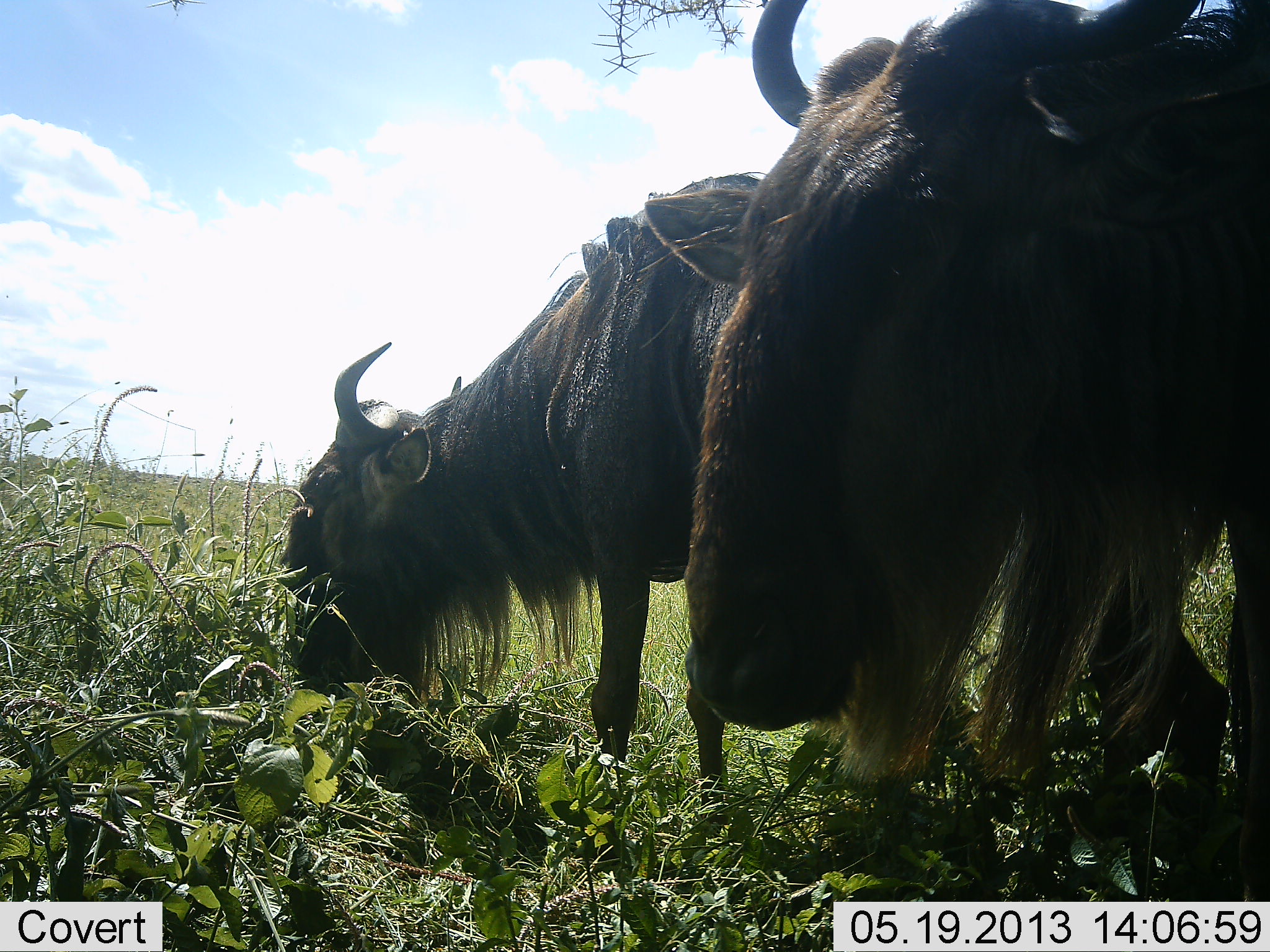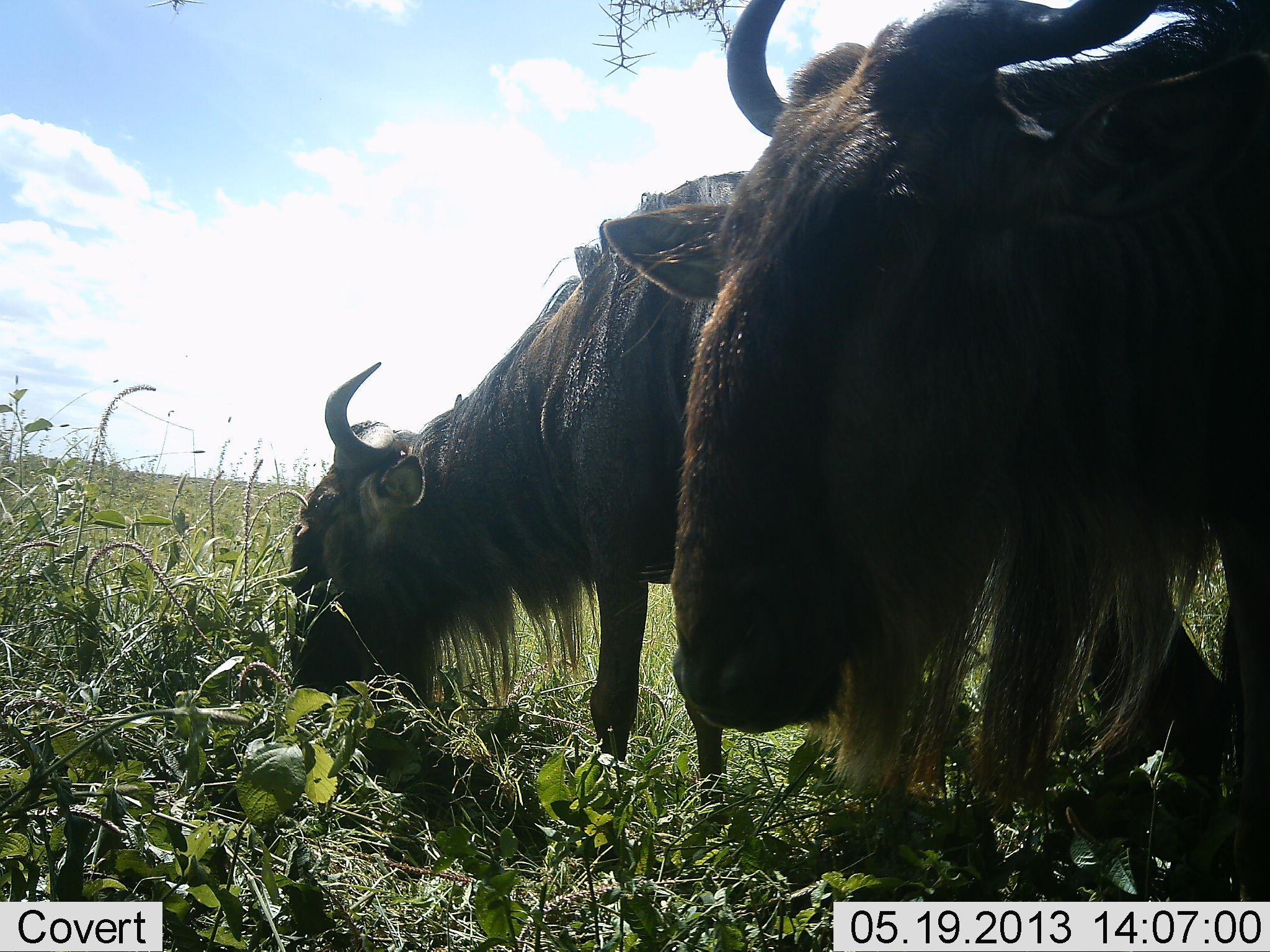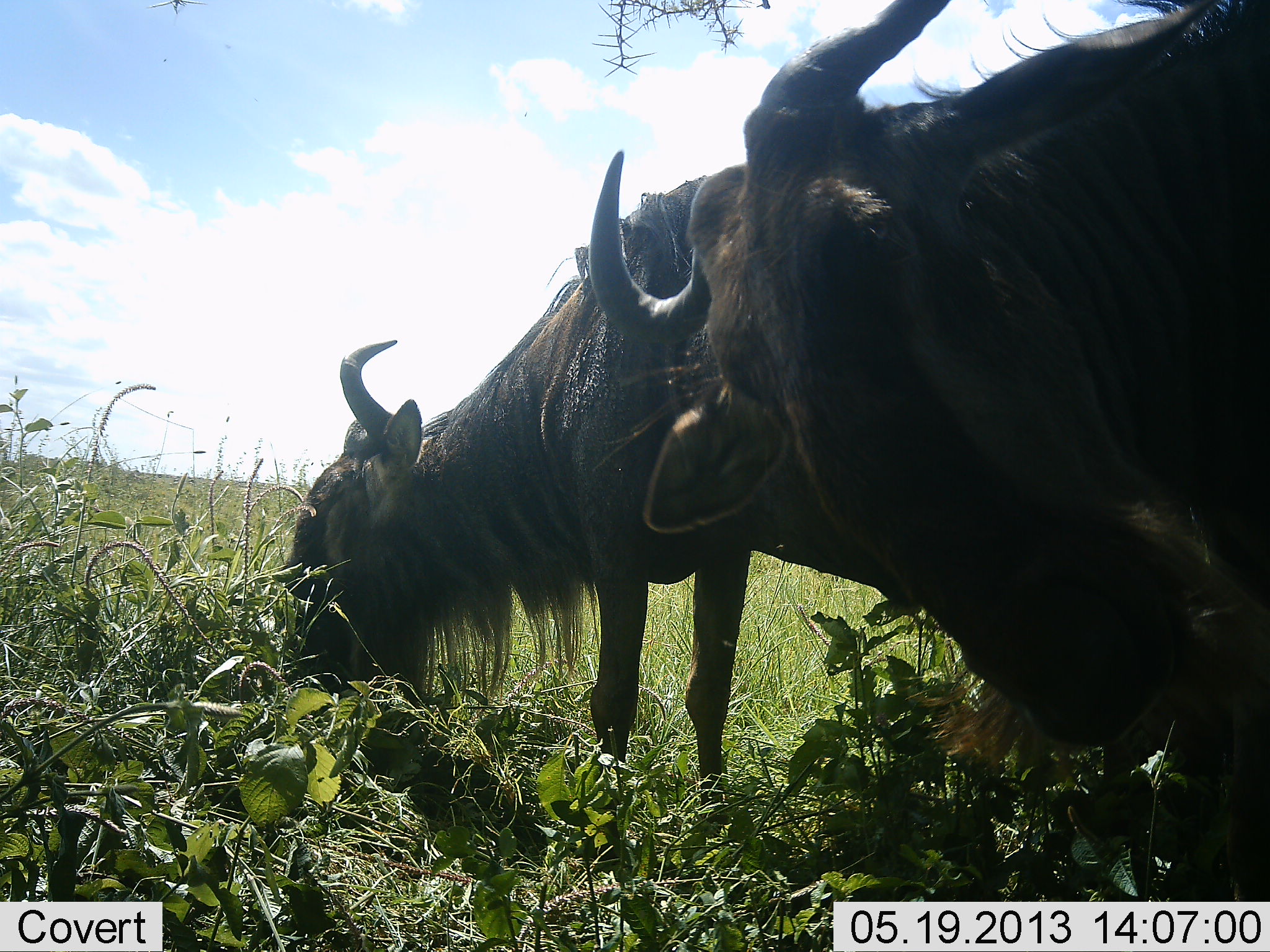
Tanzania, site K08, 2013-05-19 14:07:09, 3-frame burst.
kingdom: Animalia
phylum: Chordata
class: Mammalia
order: Artiodactyla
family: Bovidae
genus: Connochaetes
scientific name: Connochaetes taurinus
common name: blue wildebeest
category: wildebeest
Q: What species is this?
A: Wildebeest (blue wildebeest) (Connochaetes taurinus).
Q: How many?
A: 2.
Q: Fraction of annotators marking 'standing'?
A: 30%.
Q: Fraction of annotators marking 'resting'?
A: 0%.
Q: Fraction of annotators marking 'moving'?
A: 10%.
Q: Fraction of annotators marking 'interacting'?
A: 0%.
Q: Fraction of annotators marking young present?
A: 0%.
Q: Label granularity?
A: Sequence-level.